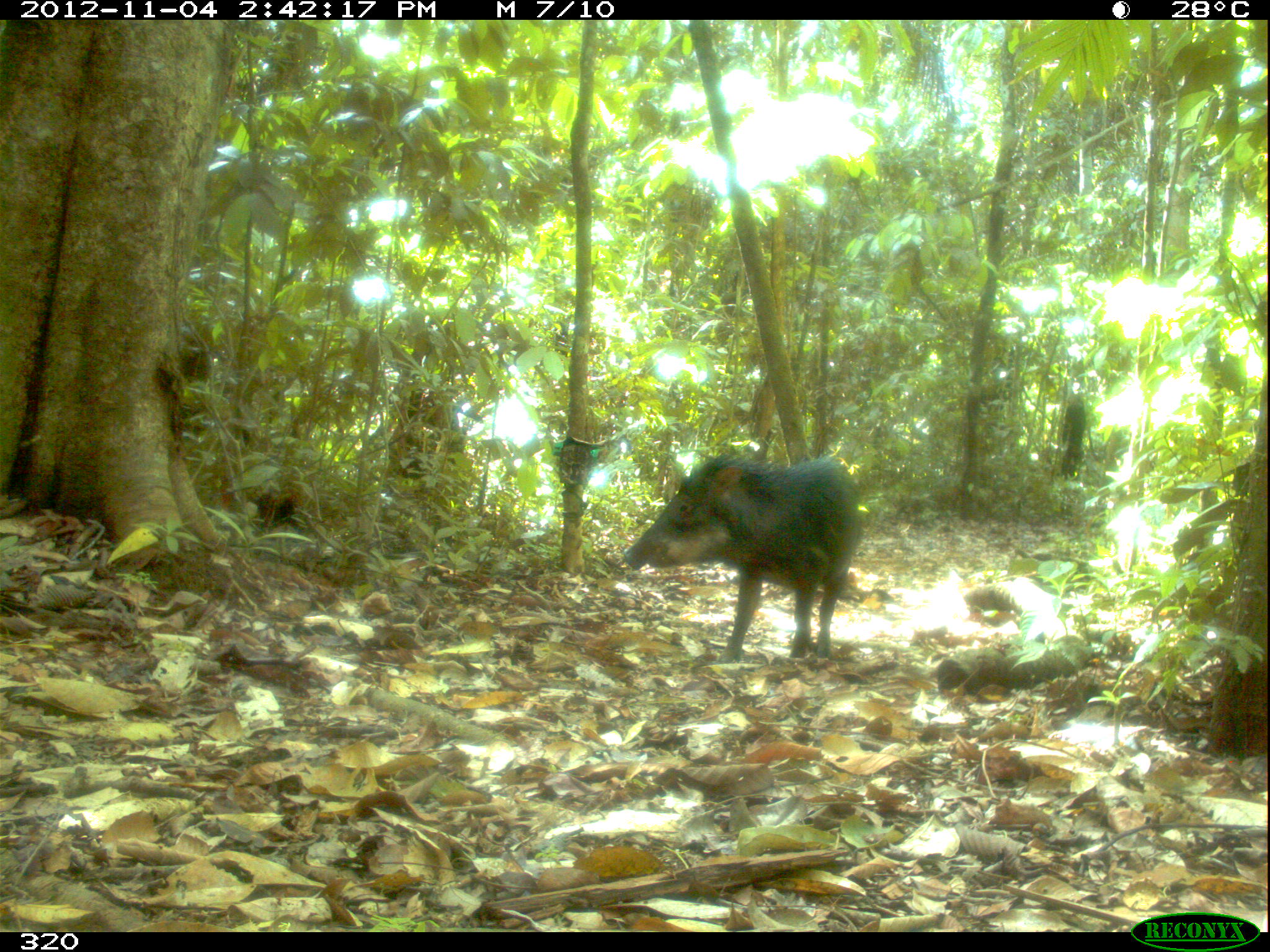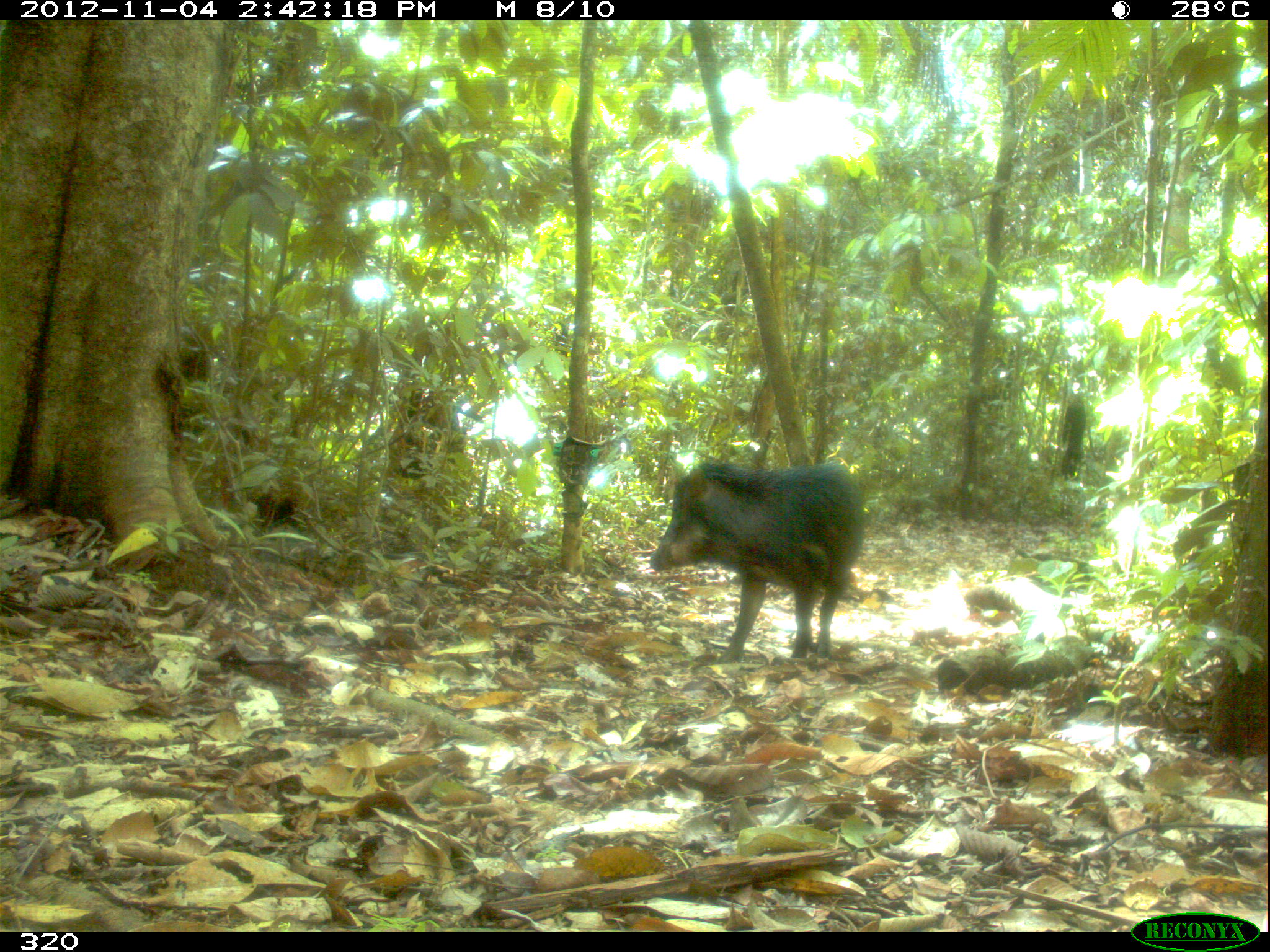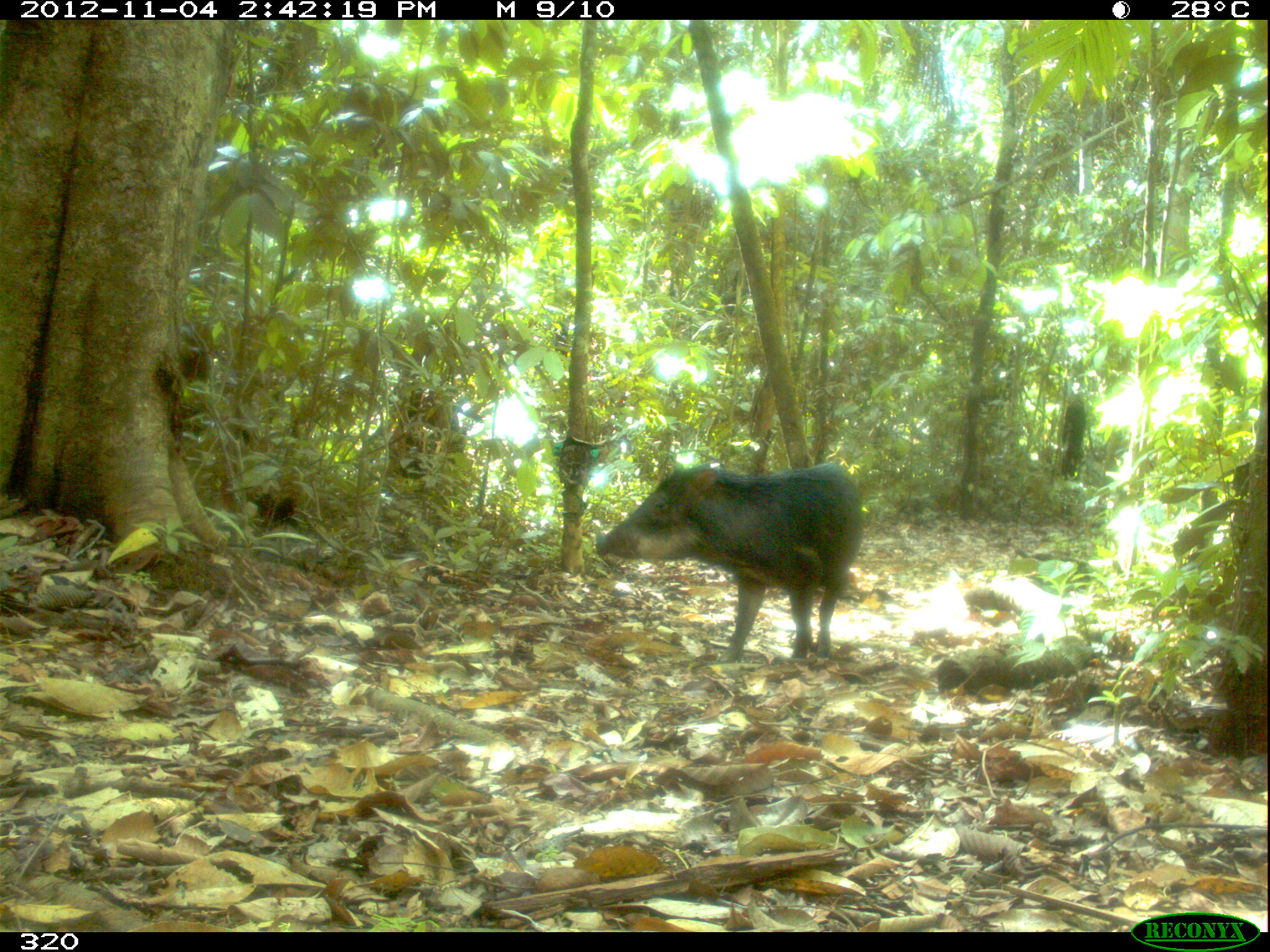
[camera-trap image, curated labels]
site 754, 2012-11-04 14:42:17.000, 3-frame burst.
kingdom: Animalia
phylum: Chordata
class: Mammalia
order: Artiodactyla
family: Tayassuidae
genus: Tayassu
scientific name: Tayassu pecari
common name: white-lipped peccary